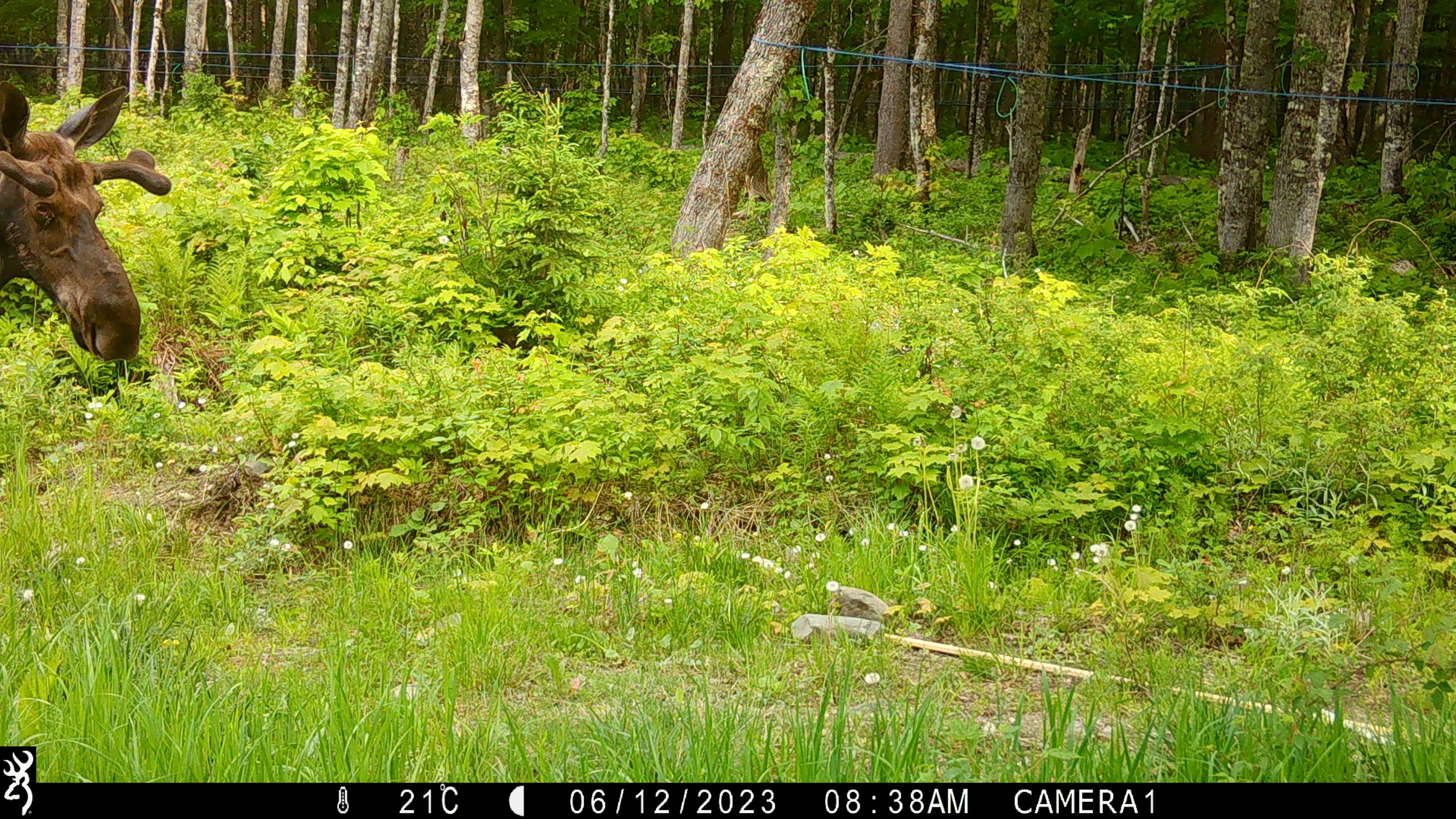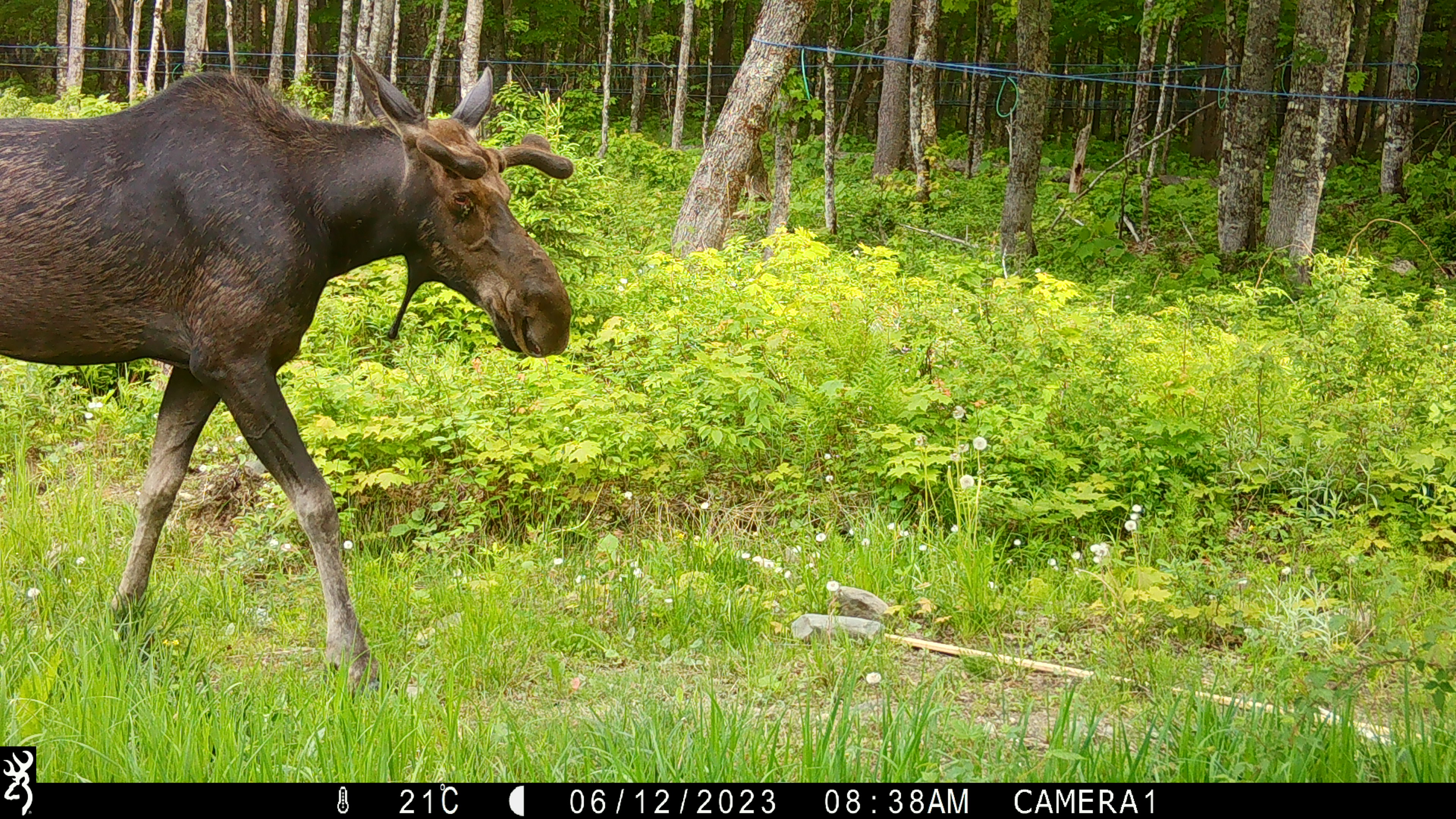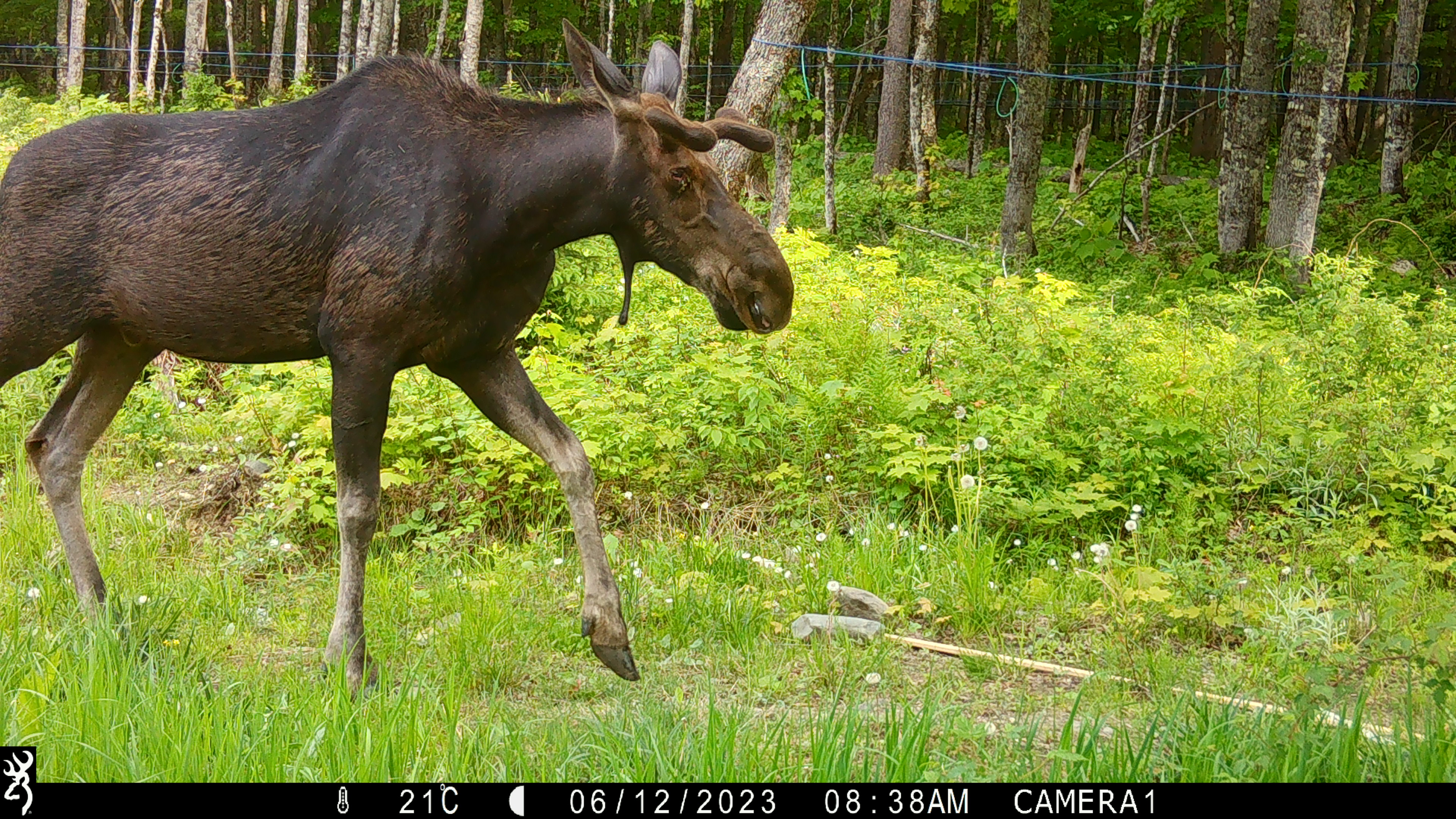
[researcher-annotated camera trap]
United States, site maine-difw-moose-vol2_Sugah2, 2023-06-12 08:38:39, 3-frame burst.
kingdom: Animalia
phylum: Chordata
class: Mammalia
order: Artiodactyla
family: Cervidae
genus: Alces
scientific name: Alces alces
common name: moose